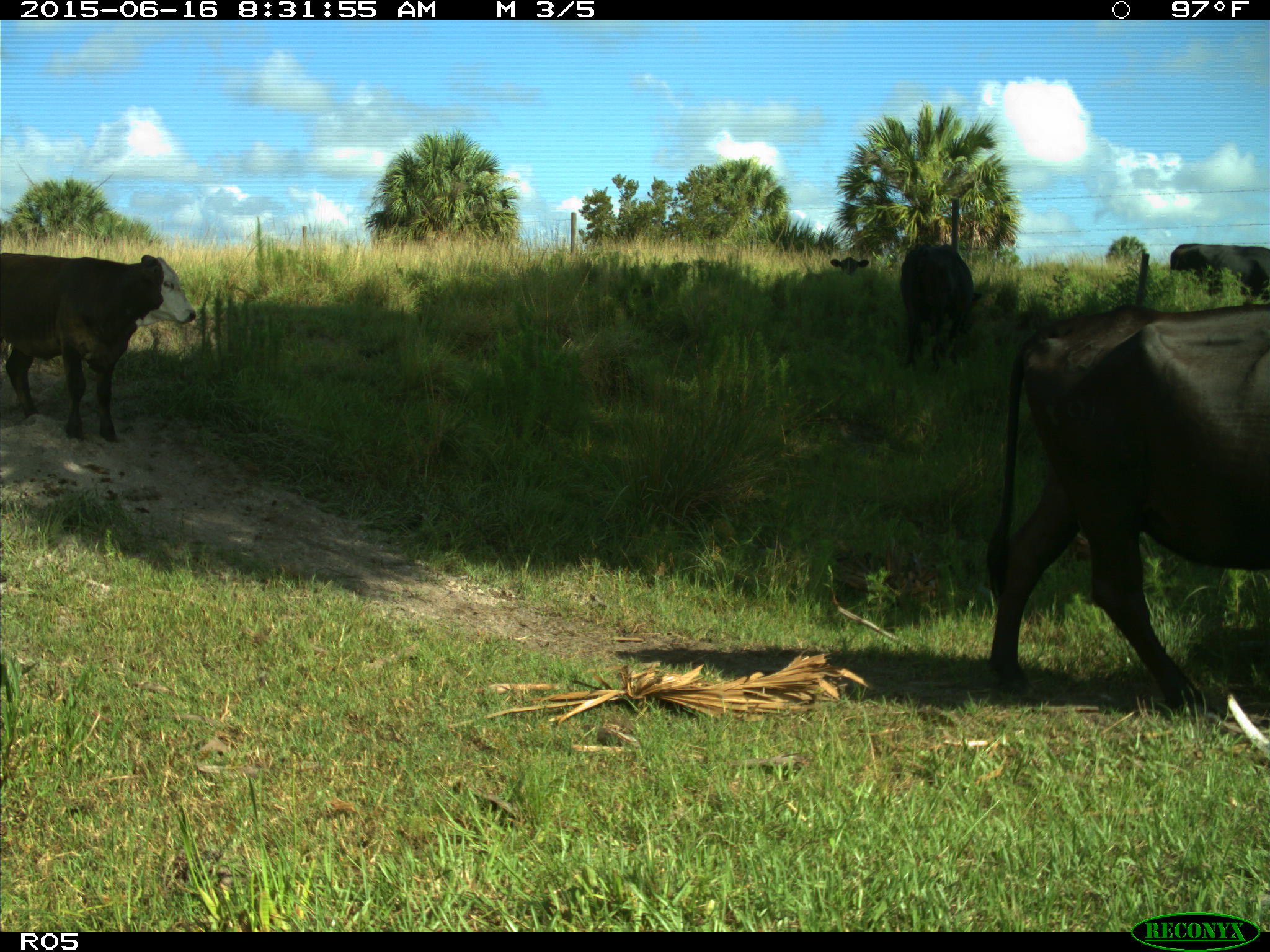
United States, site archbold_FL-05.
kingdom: Animalia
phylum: Chordata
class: Mammalia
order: Artiodactyla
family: Bovidae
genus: Bos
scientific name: Bos taurus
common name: domestic cow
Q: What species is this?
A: Bos taurus (domestic cow).